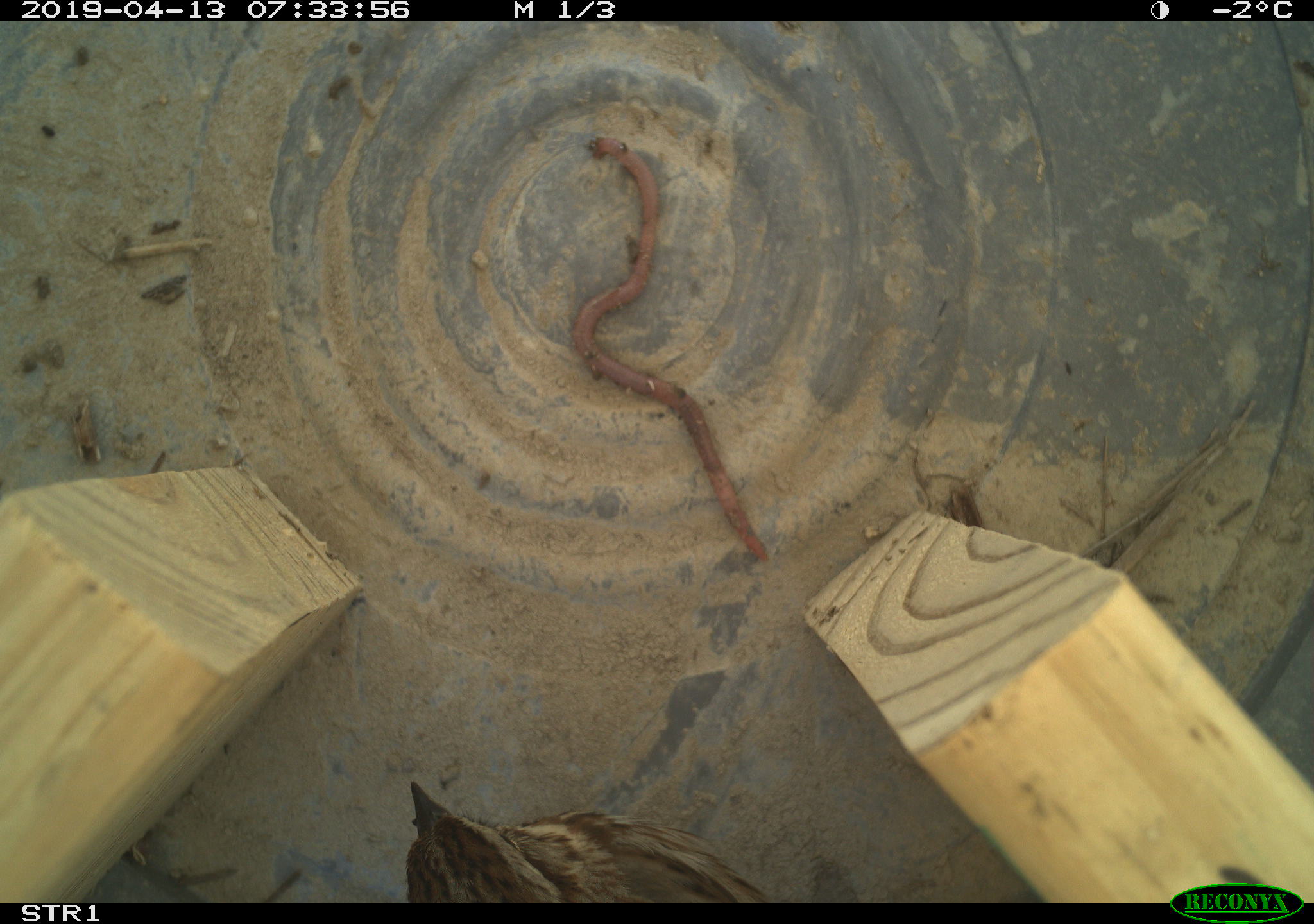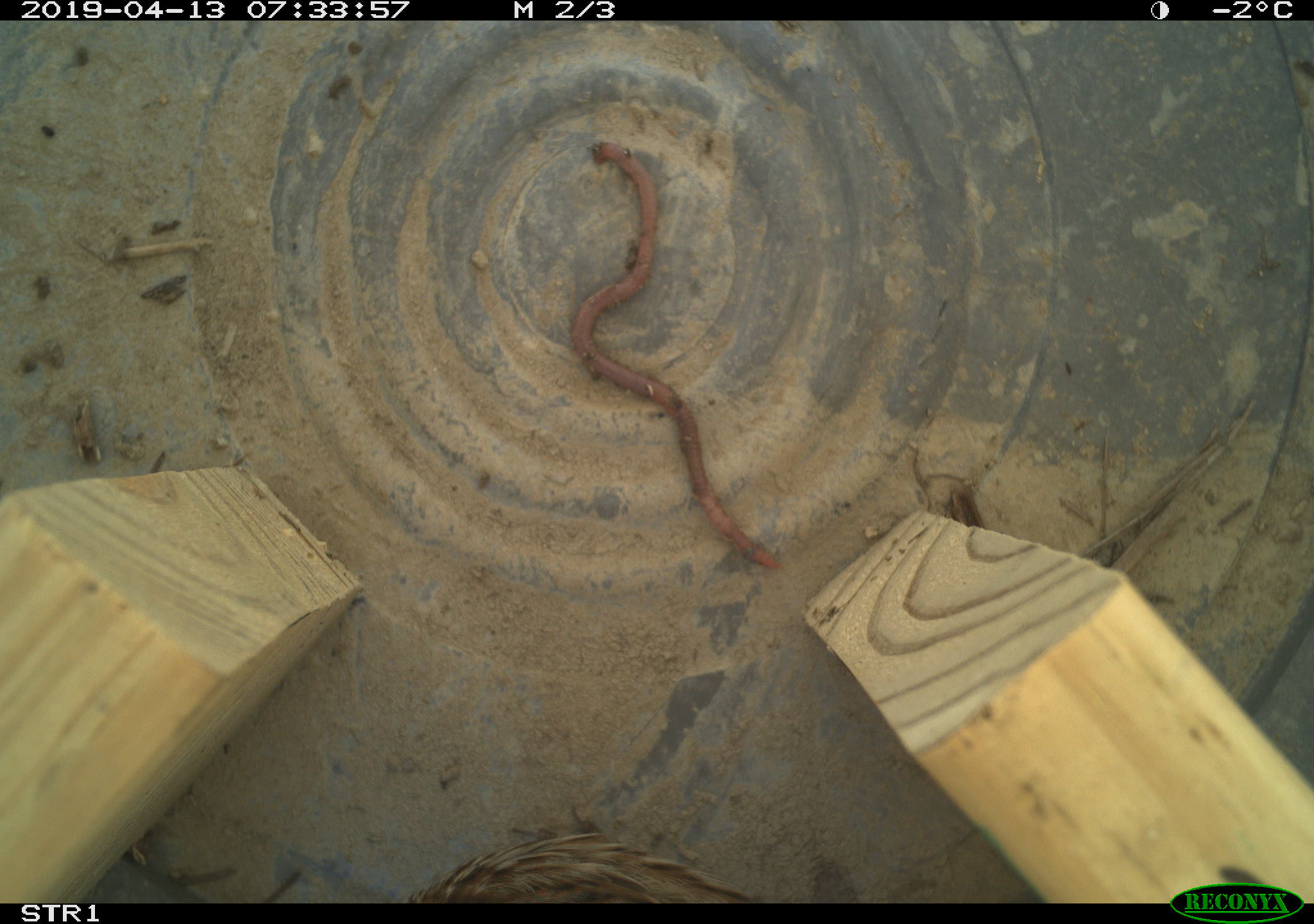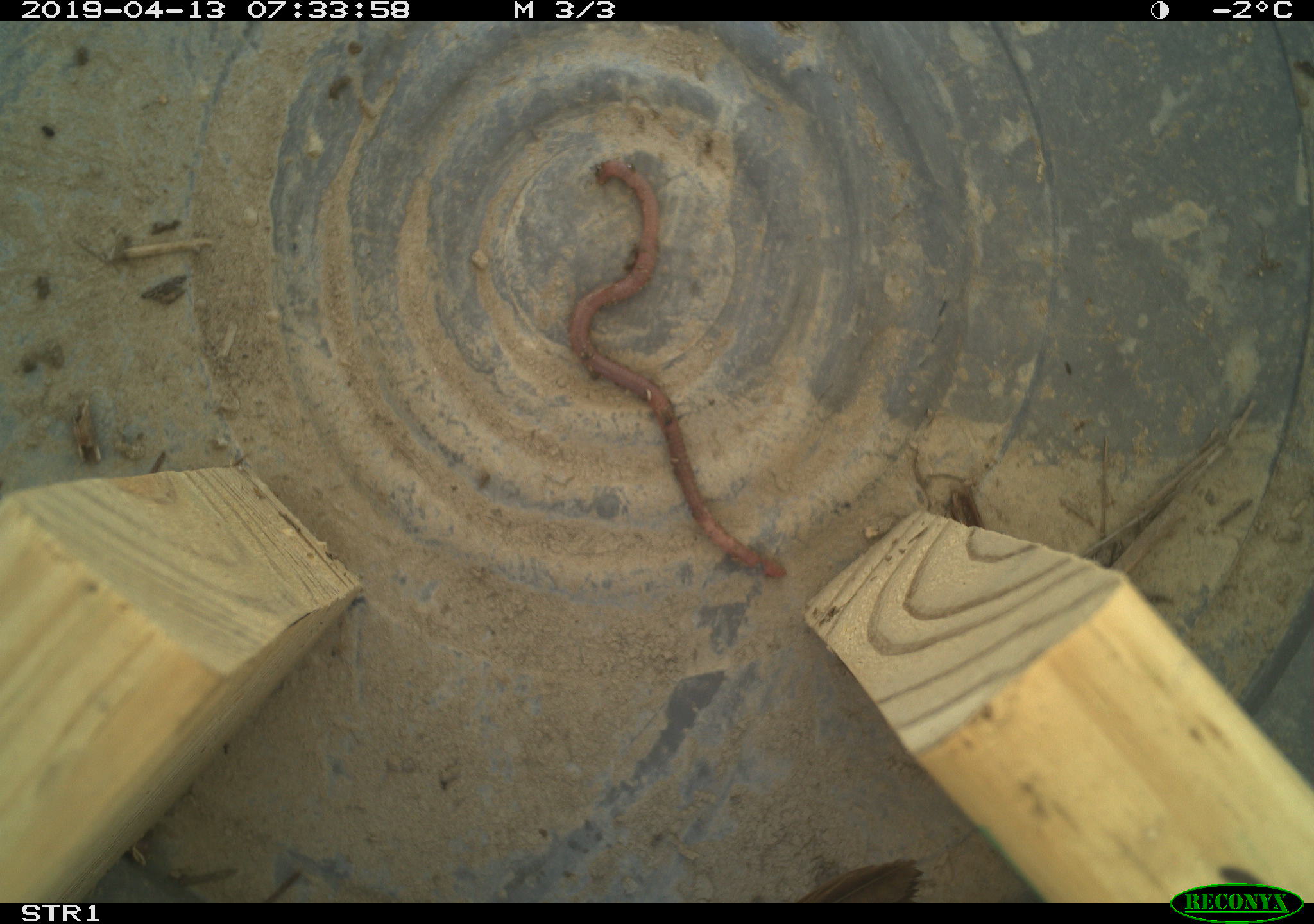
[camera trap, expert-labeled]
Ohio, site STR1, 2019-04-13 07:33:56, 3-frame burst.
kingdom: Animalia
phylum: Chordata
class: Aves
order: Passeriformes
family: Passerellidae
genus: Melospiza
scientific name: Melospiza melodia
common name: song sparrow